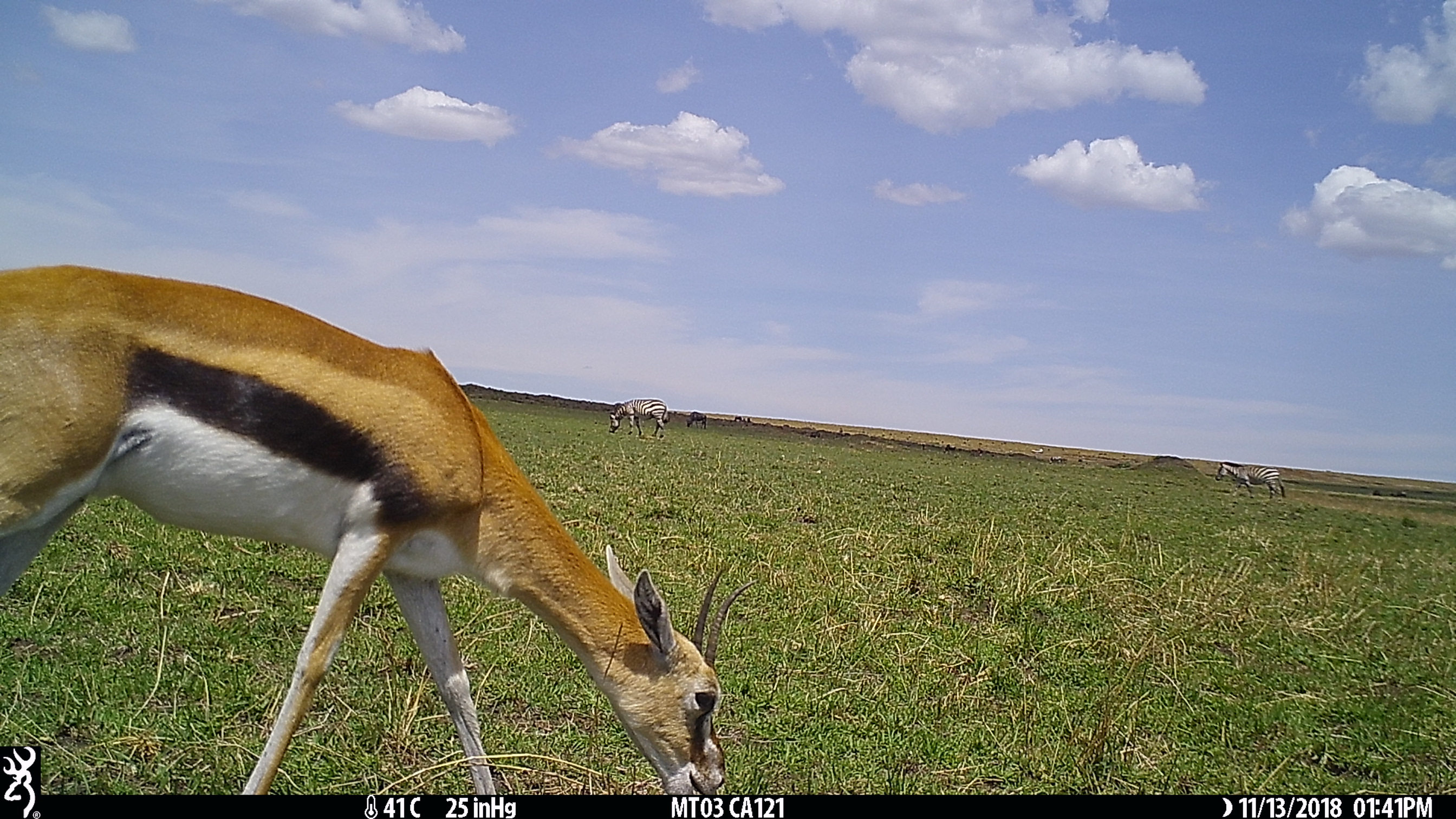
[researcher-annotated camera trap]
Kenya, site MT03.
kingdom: Animalia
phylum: Chordata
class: Mammalia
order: Perissodactyla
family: Equidae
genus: Equus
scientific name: Equus quagga burchellii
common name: burchell's zebra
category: zebra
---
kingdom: Animalia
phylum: Chordata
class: Mammalia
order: Artiodactyla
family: Bovidae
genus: Eudorcas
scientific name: Eudorcas thomsonii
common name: thomon's gazelle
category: gazelle thomsons